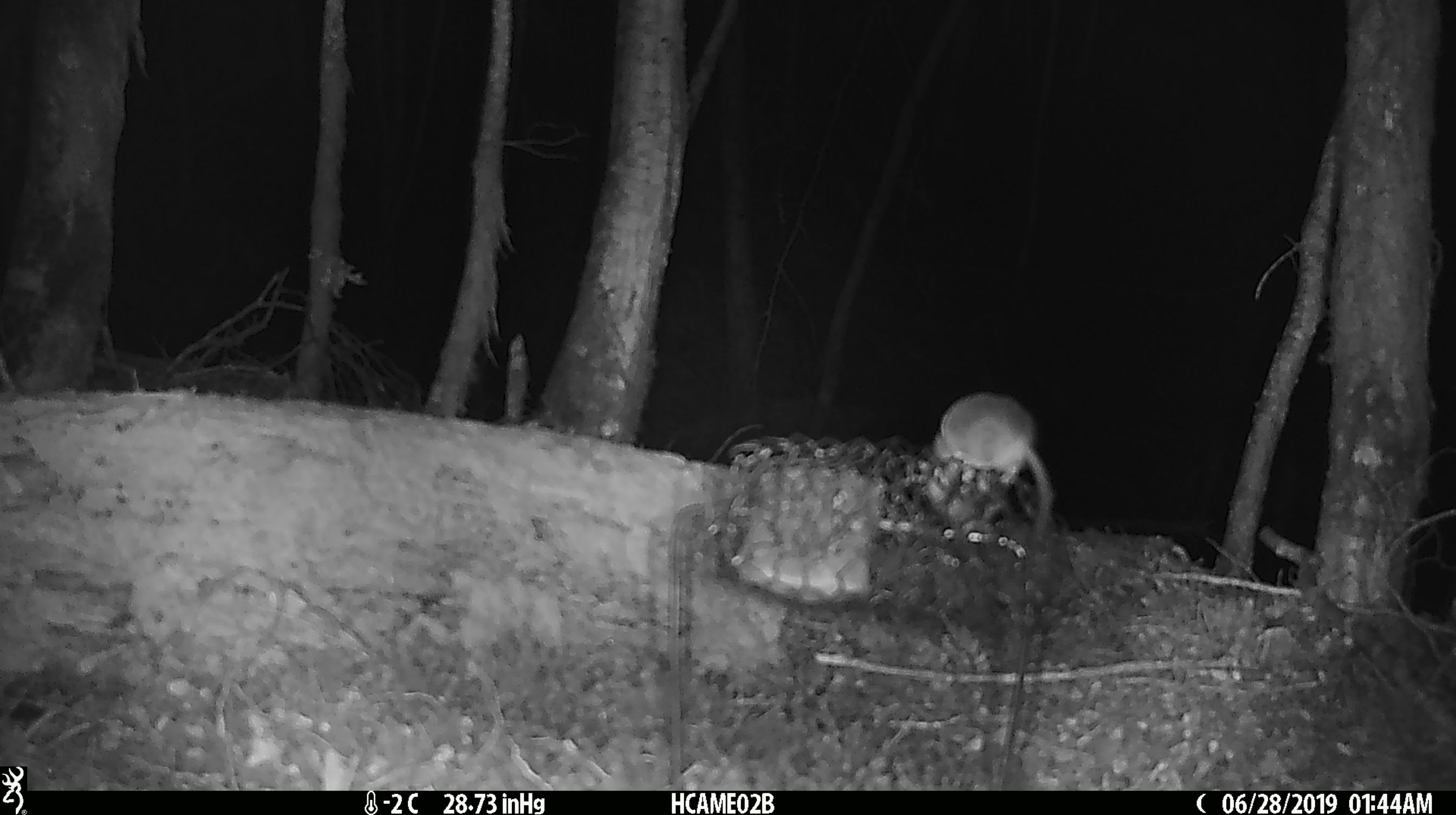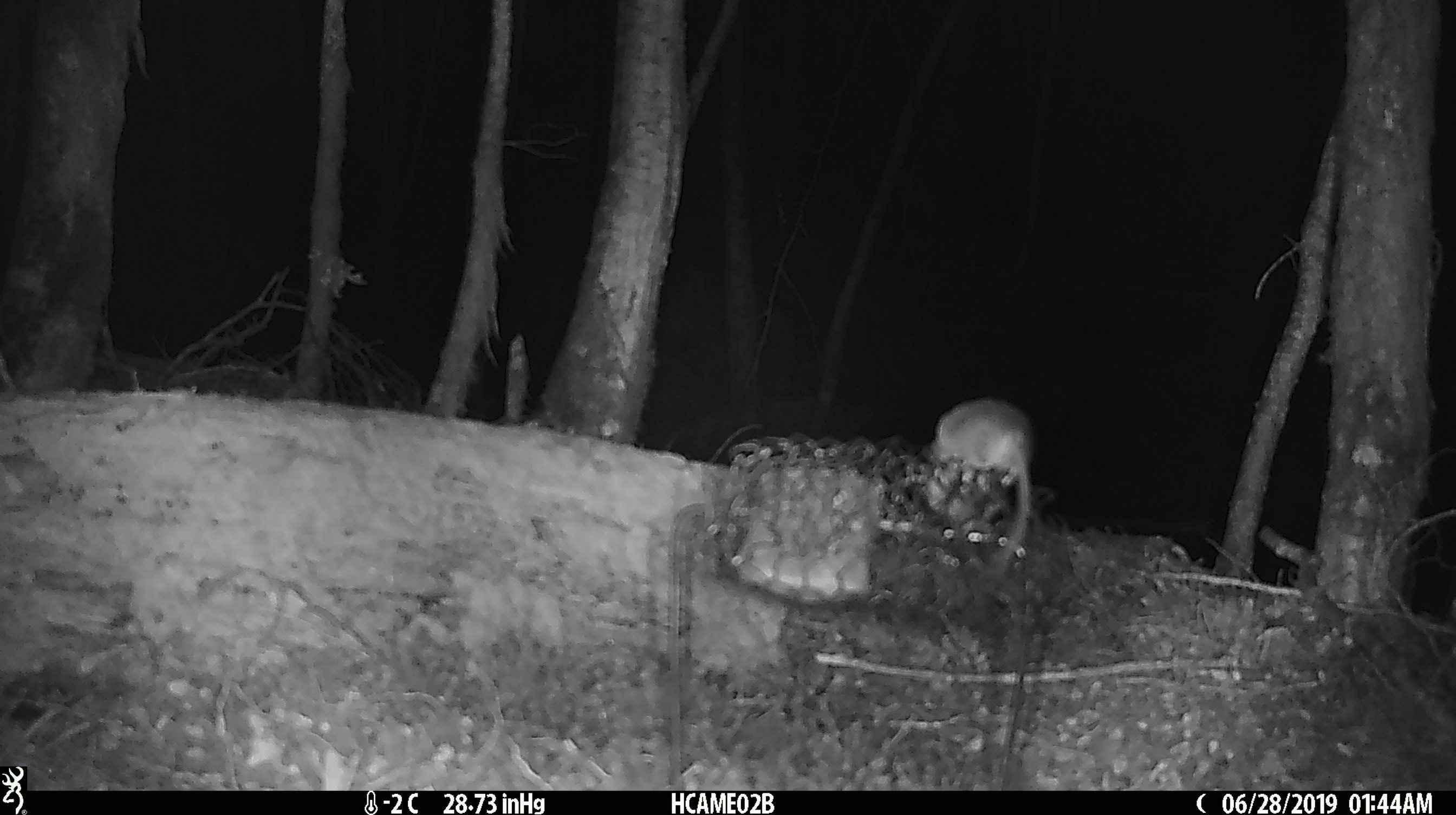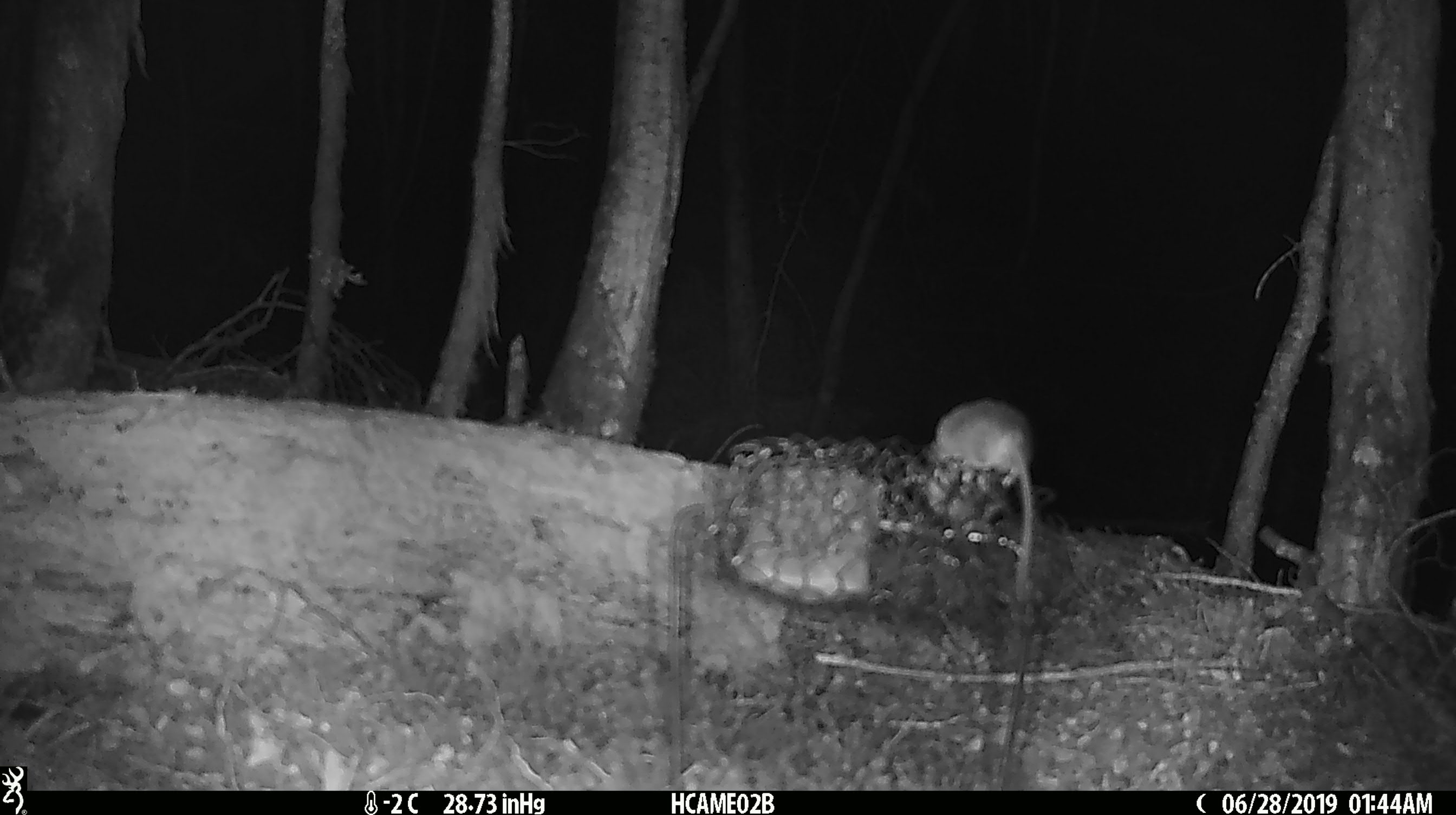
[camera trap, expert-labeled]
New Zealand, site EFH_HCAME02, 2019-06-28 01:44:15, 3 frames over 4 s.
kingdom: Animalia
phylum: Chordata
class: Mammalia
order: Rodentia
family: Muridae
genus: Mus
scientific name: Mus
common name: mouse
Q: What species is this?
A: Mouse (Mus).